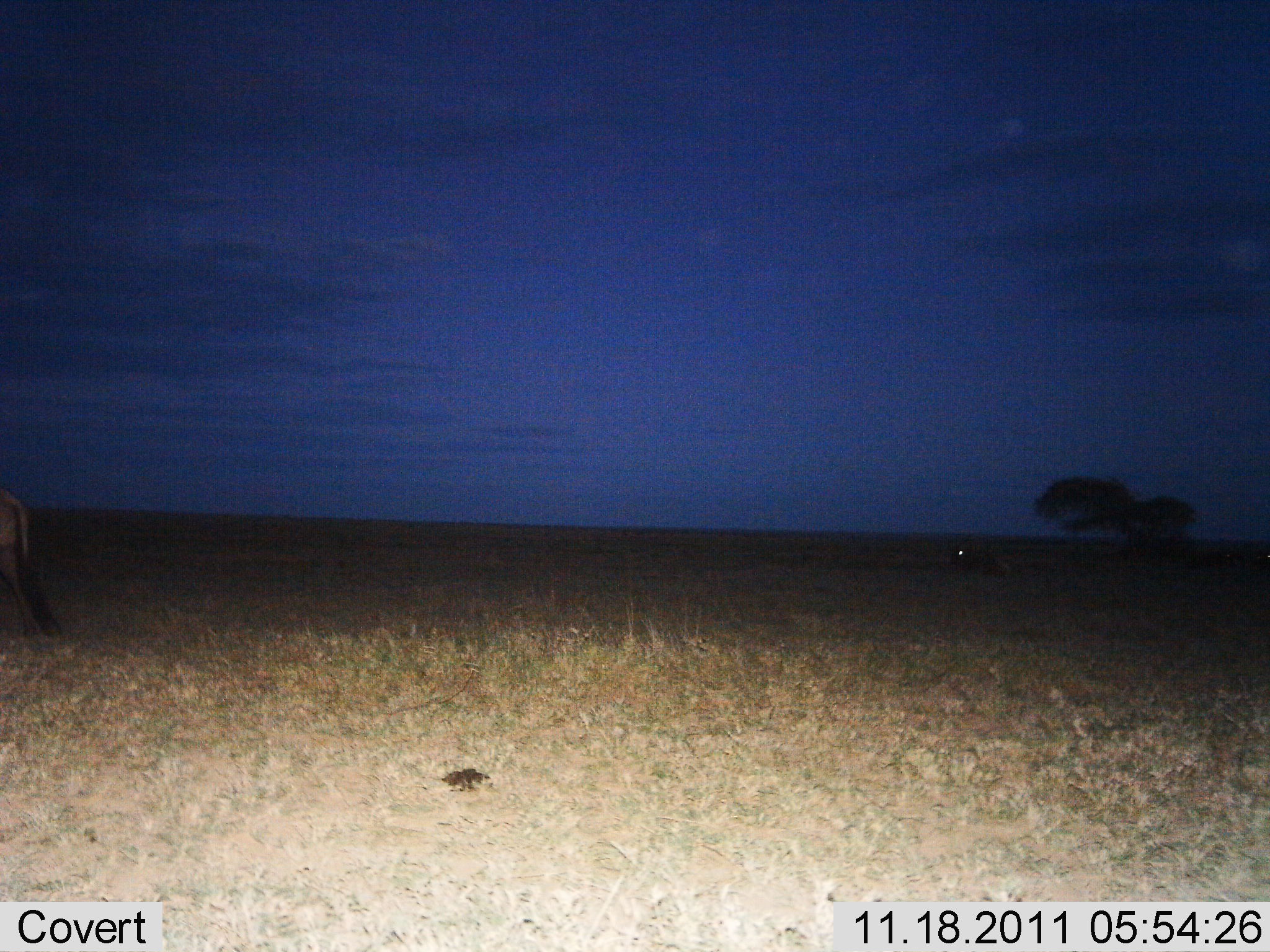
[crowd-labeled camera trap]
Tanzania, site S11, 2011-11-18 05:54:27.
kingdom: Animalia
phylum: Chordata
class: Mammalia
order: Artiodactyla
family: Bovidae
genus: Connochaetes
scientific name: Connochaetes taurinus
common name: blue wildebeest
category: wildebeest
Wildebeest (blue wildebeest) (Connochaetes taurinus), count 2. Behavior (volunteer vote fractions): standing 77%, resting 31%, moving 23%, interacting 0%. Young present (vote fraction): 0%. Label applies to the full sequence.